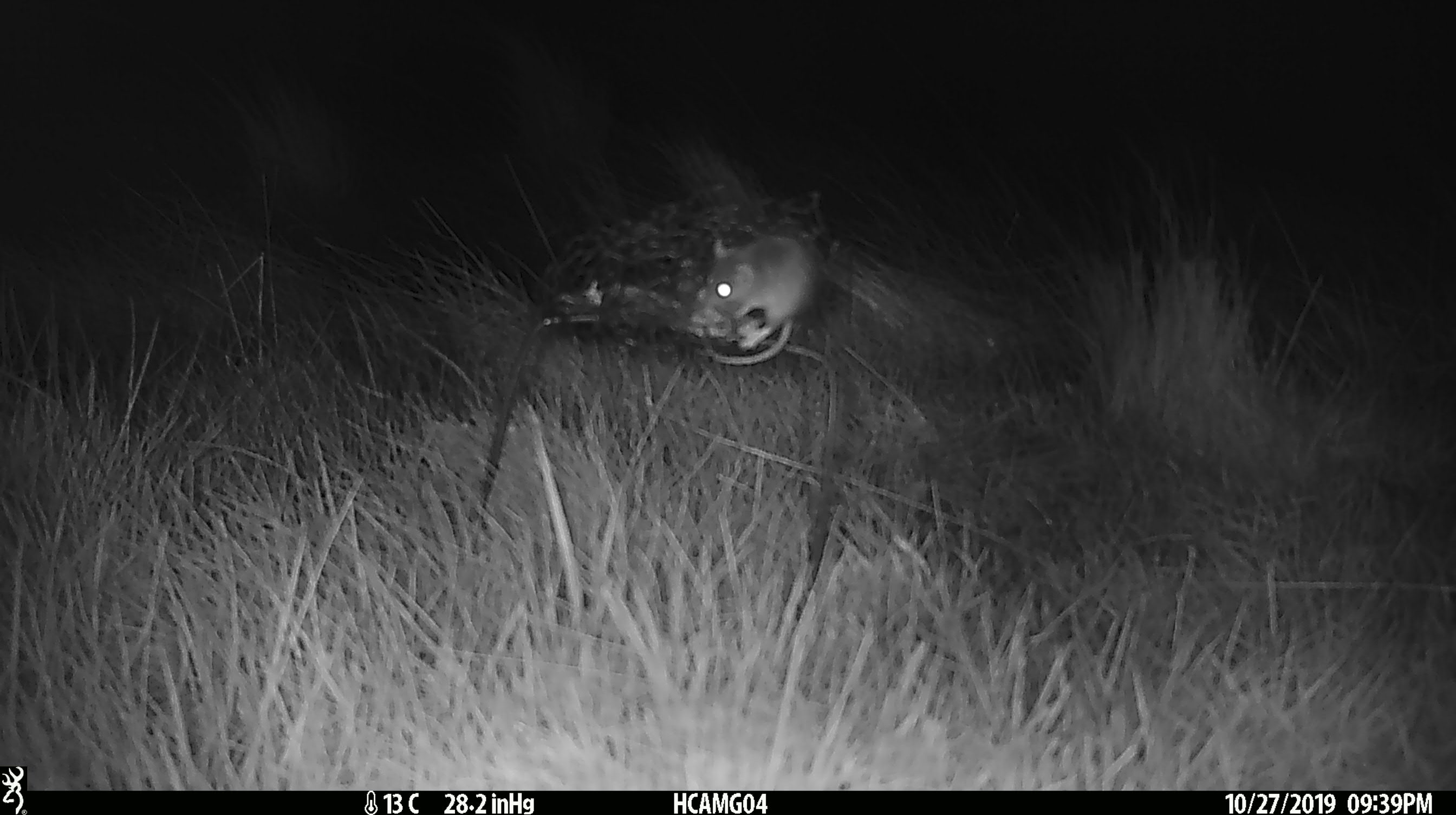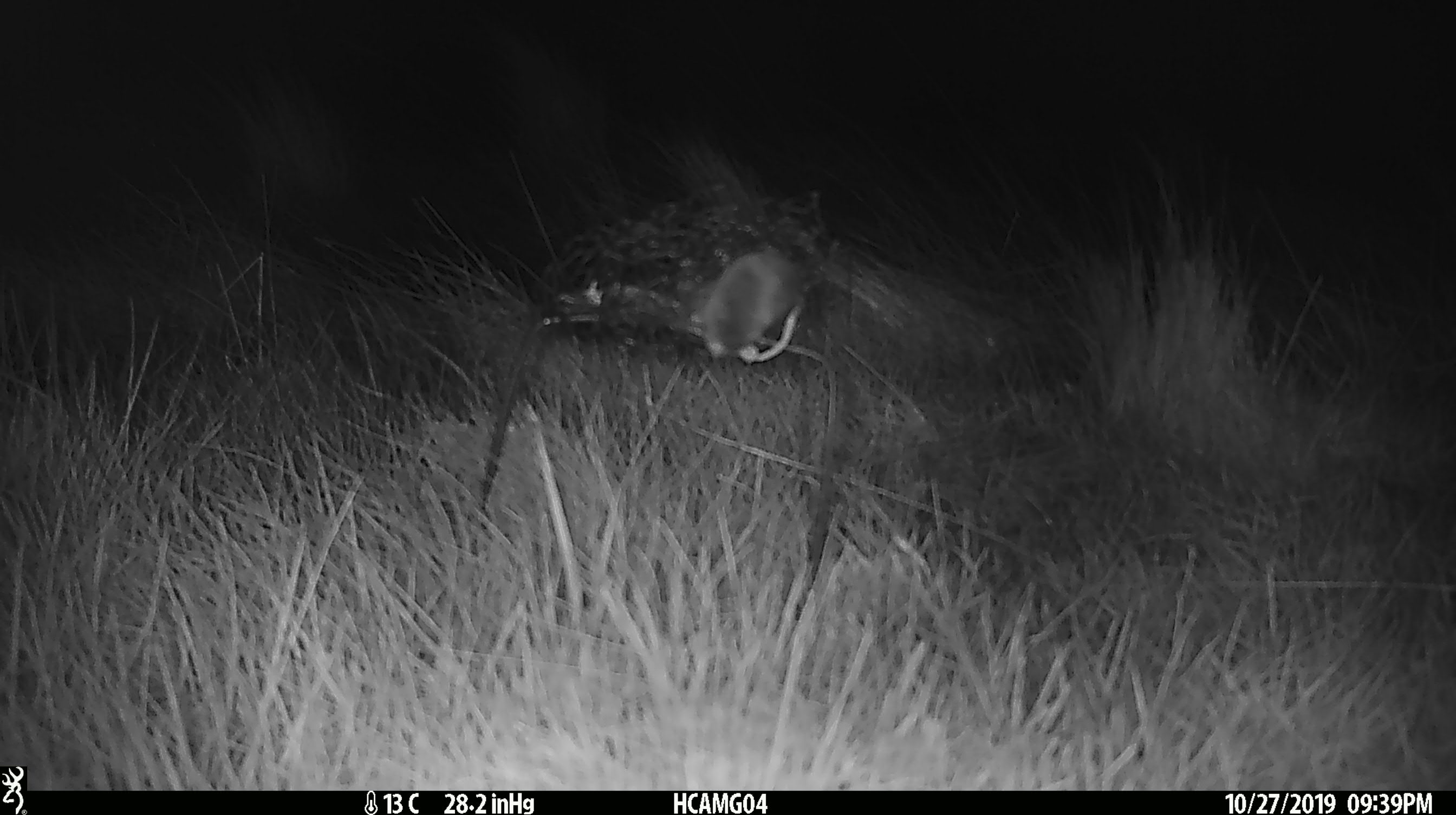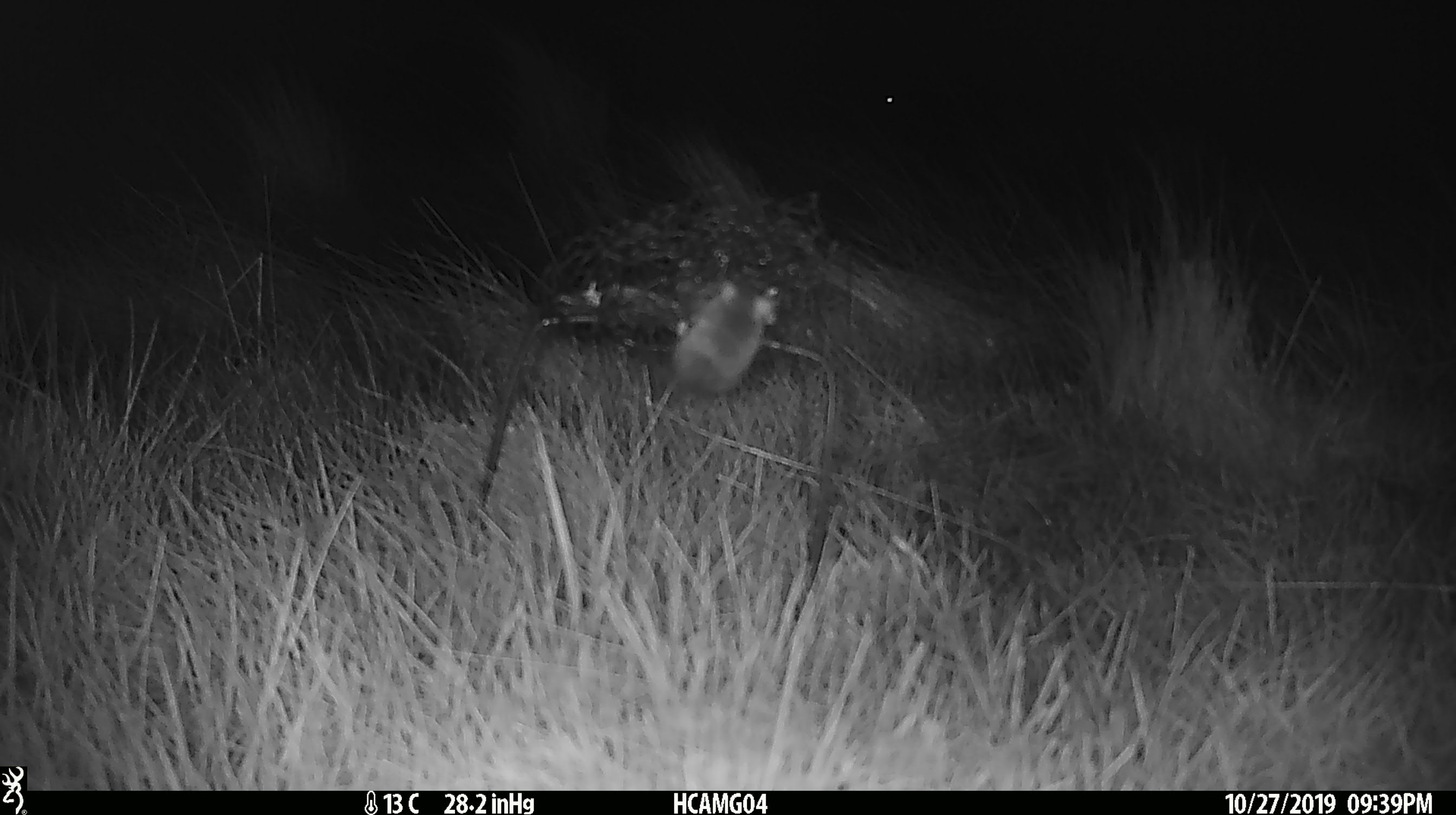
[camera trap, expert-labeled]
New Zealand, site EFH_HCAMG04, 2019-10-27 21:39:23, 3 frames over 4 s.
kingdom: Animalia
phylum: Chordata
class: Mammalia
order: Rodentia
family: Muridae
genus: Mus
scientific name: Mus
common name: mouse